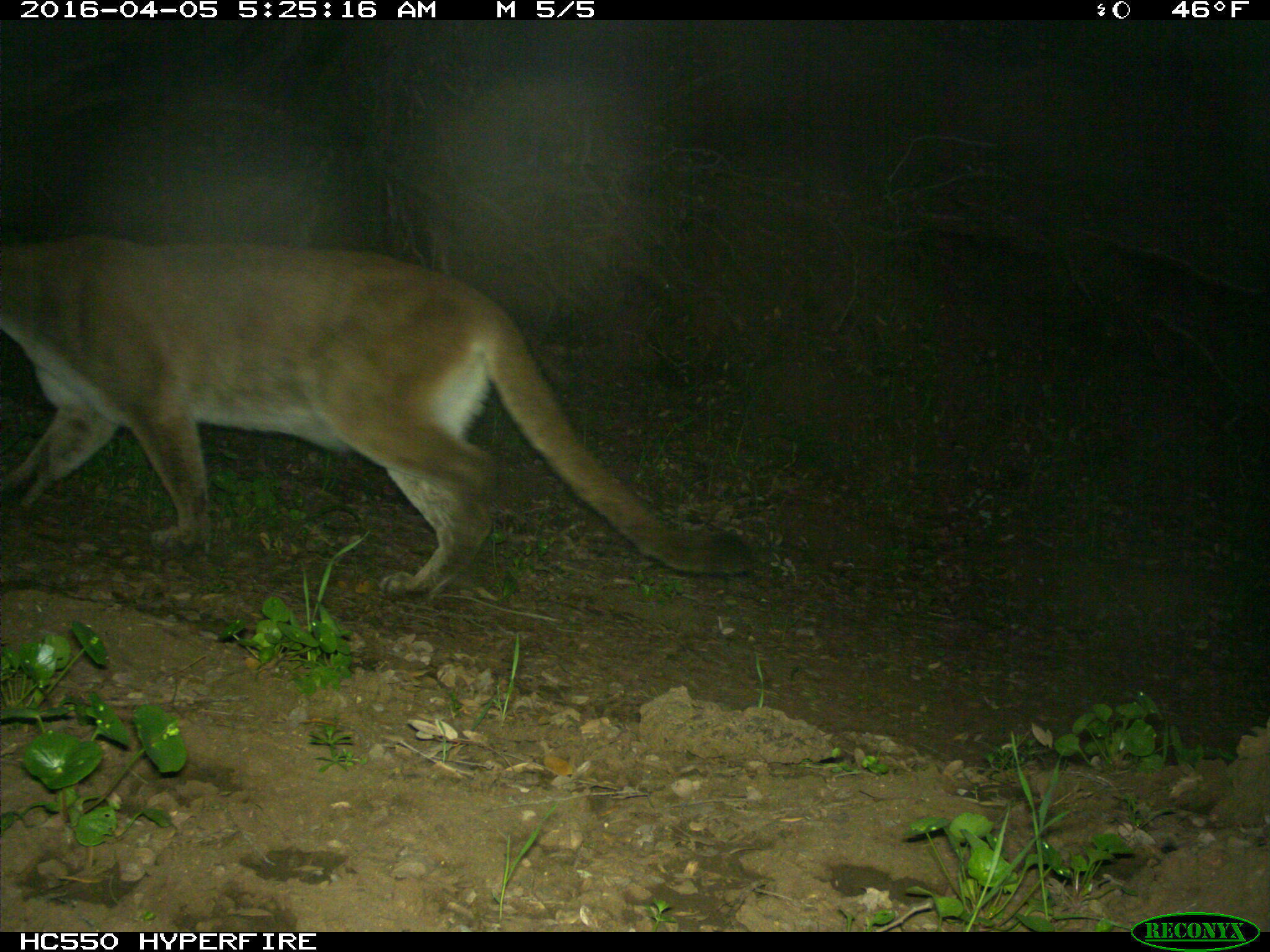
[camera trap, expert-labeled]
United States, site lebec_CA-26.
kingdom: Animalia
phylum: Chordata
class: Mammalia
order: Carnivora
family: Felidae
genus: Puma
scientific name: Puma concolor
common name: mountain lion